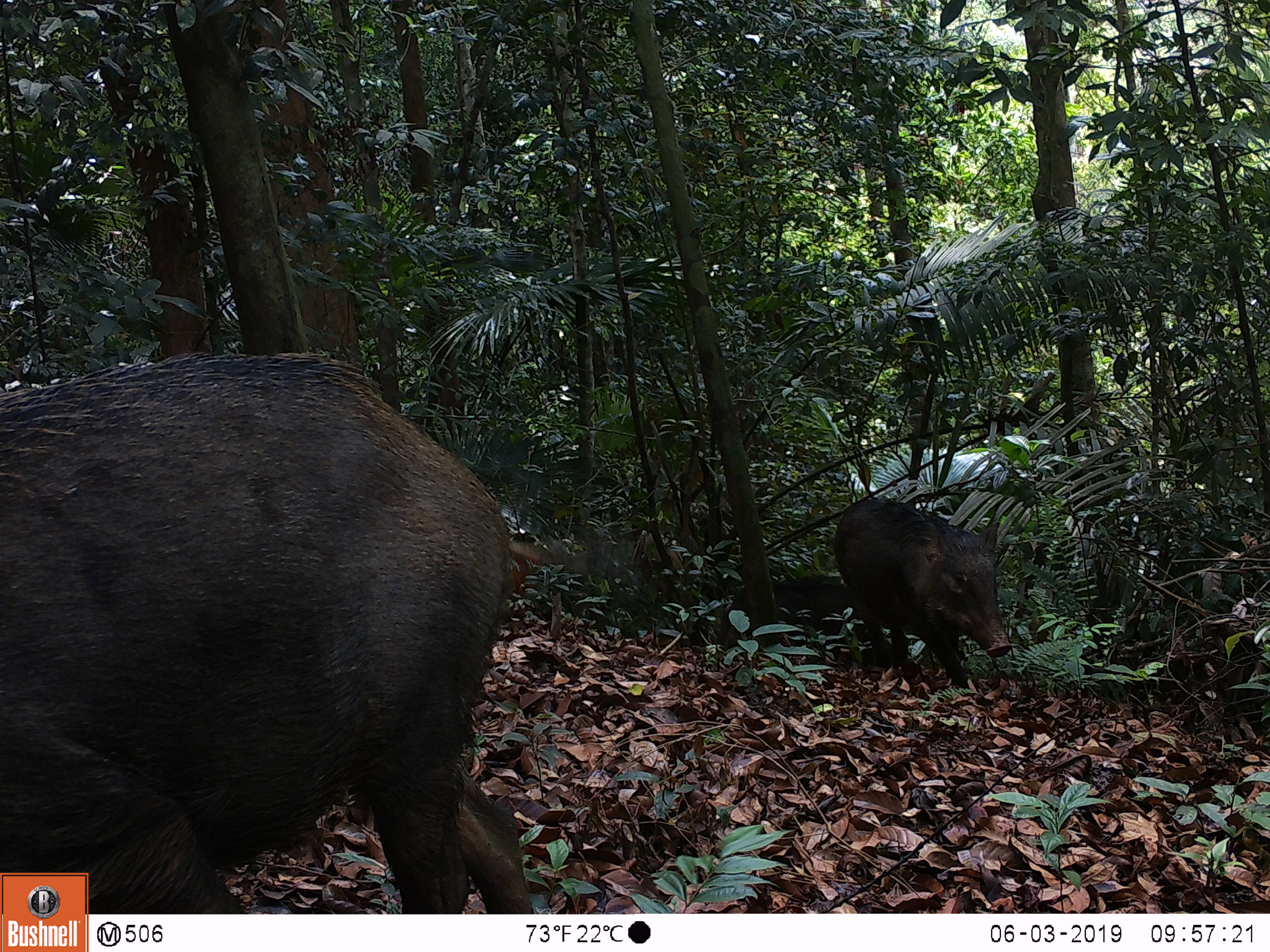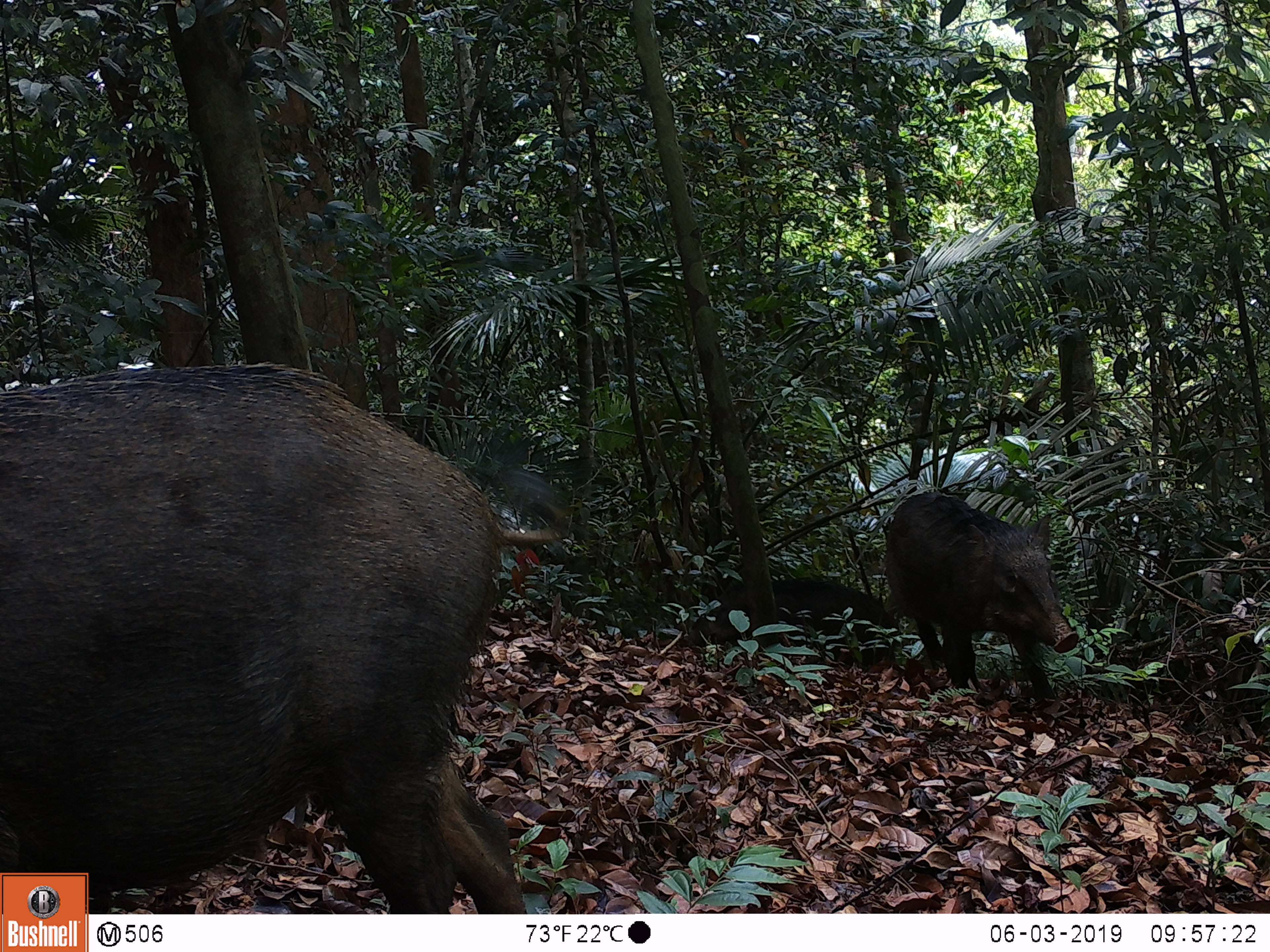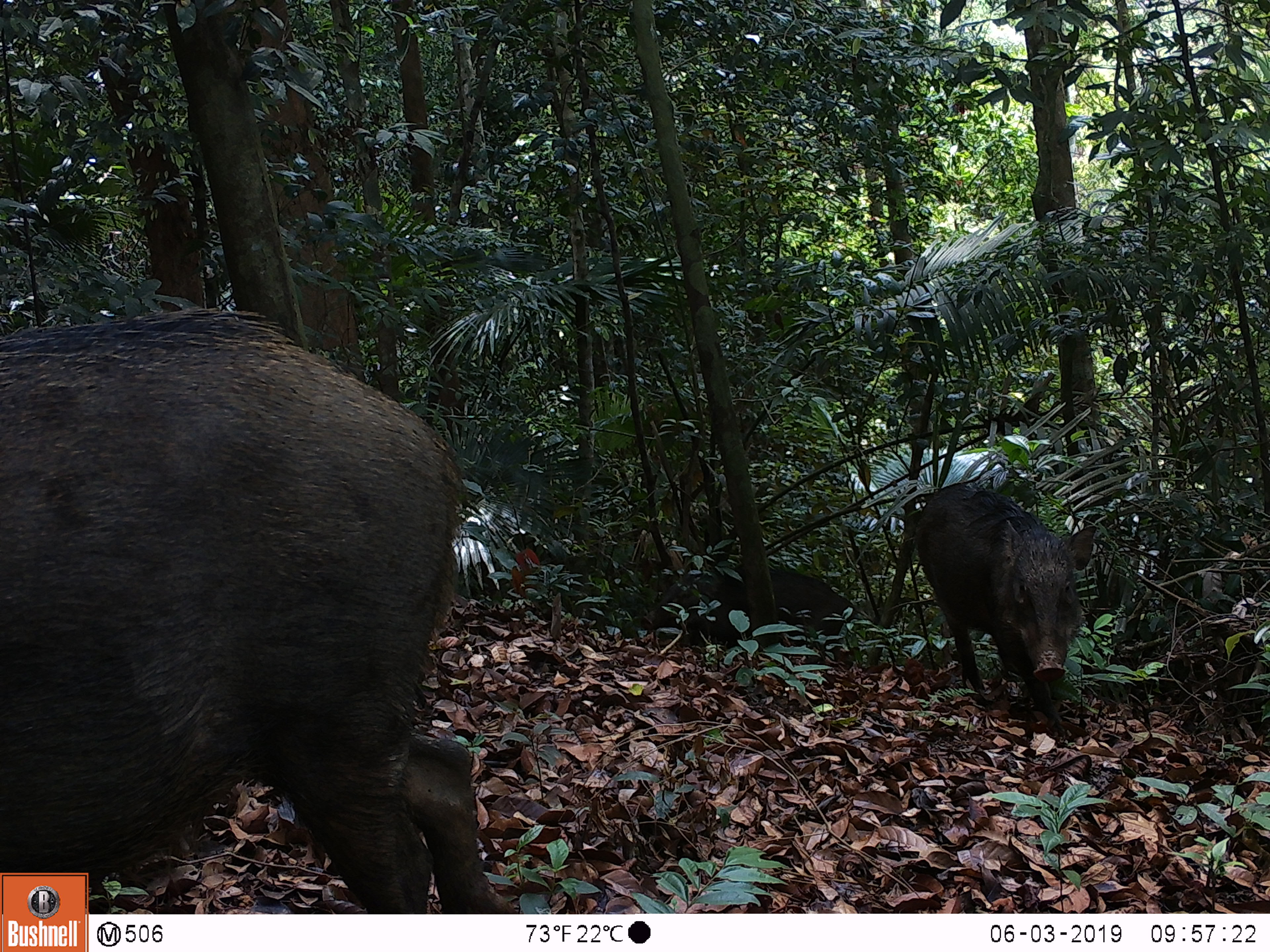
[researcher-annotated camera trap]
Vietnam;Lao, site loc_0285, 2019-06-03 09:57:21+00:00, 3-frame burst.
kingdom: Animalia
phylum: Chordata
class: Mammalia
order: Artiodactyla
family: Suidae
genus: Sus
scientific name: Sus scrofa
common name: eurasian wild pig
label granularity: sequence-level